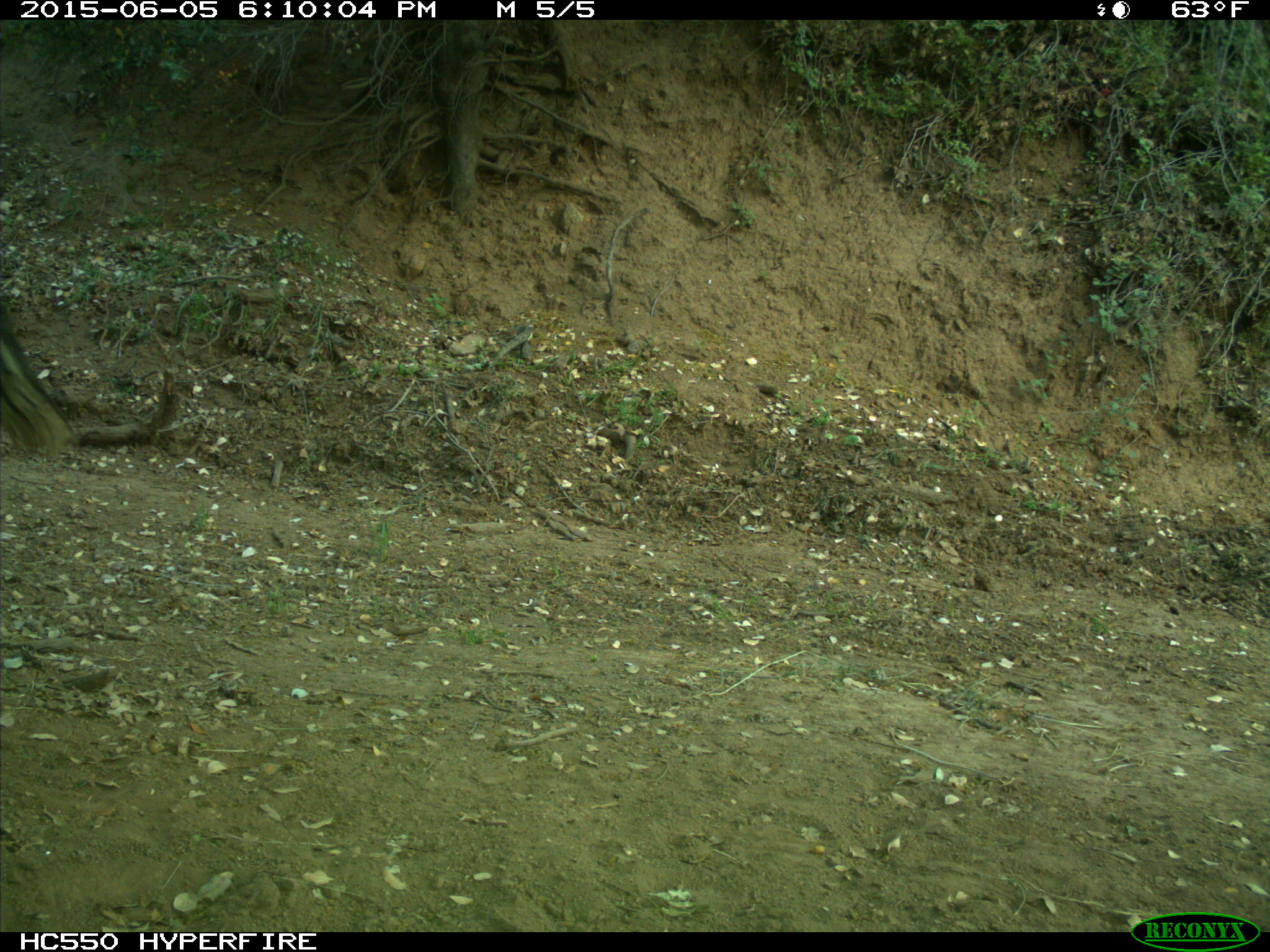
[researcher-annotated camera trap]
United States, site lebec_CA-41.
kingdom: Animalia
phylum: Chordata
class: Mammalia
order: Artiodactyla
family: Bovidae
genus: Bos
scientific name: Bos taurus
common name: domestic cow